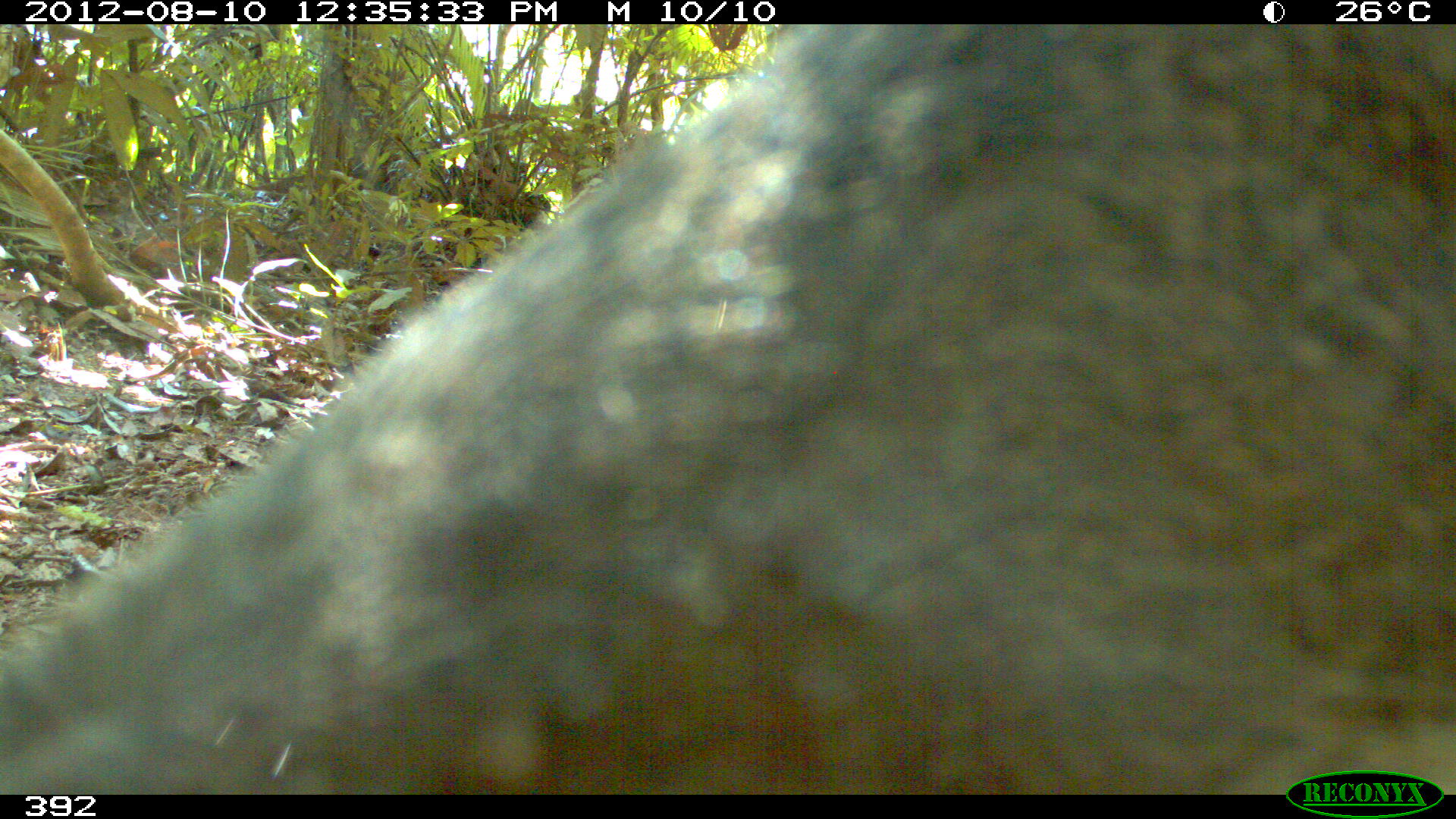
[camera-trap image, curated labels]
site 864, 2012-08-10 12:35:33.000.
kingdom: Animalia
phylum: Chordata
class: Mammalia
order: Artiodactyla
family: Tayassuidae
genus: Tayassu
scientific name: Tayassu pecari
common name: white-lipped peccary